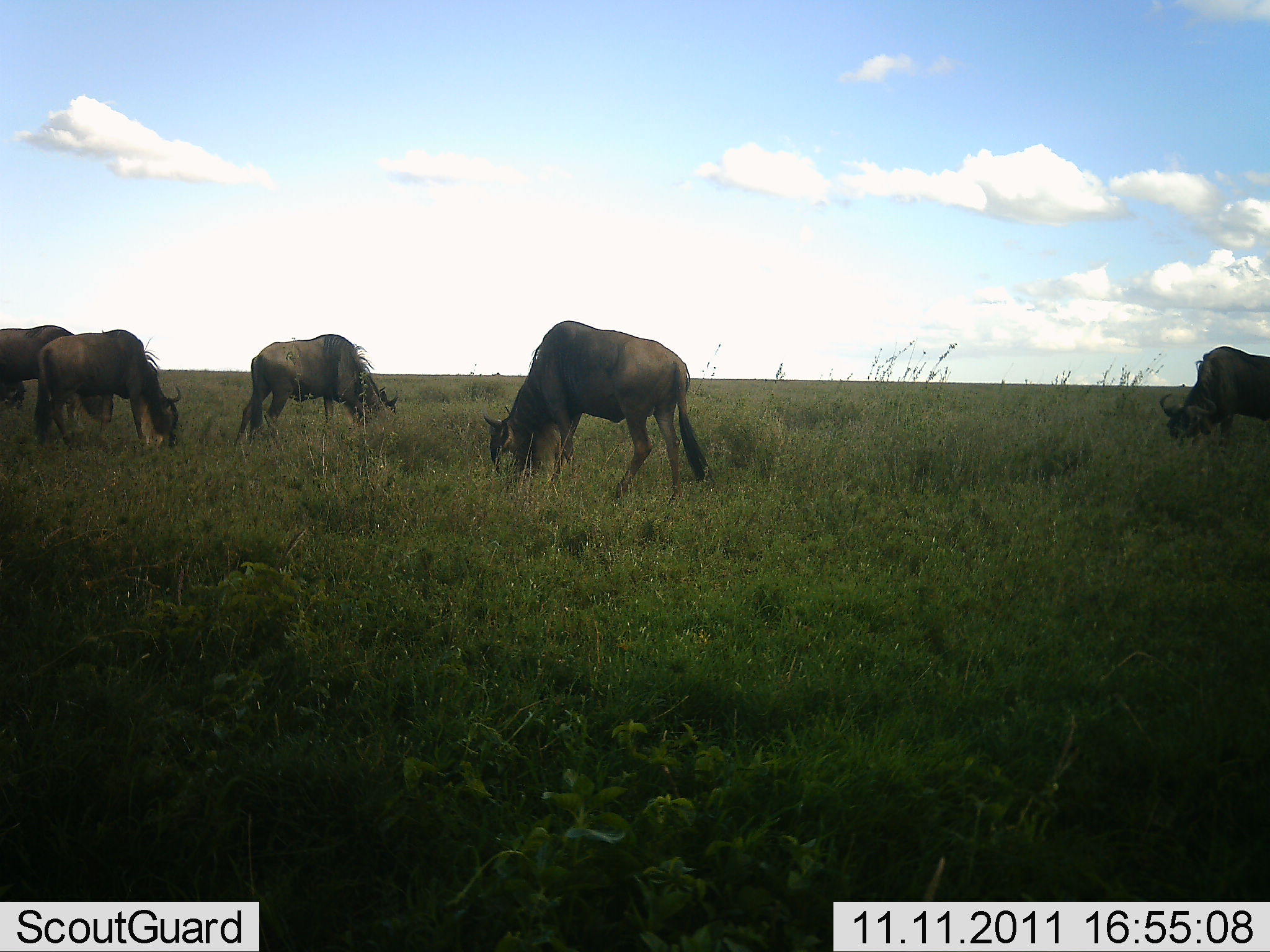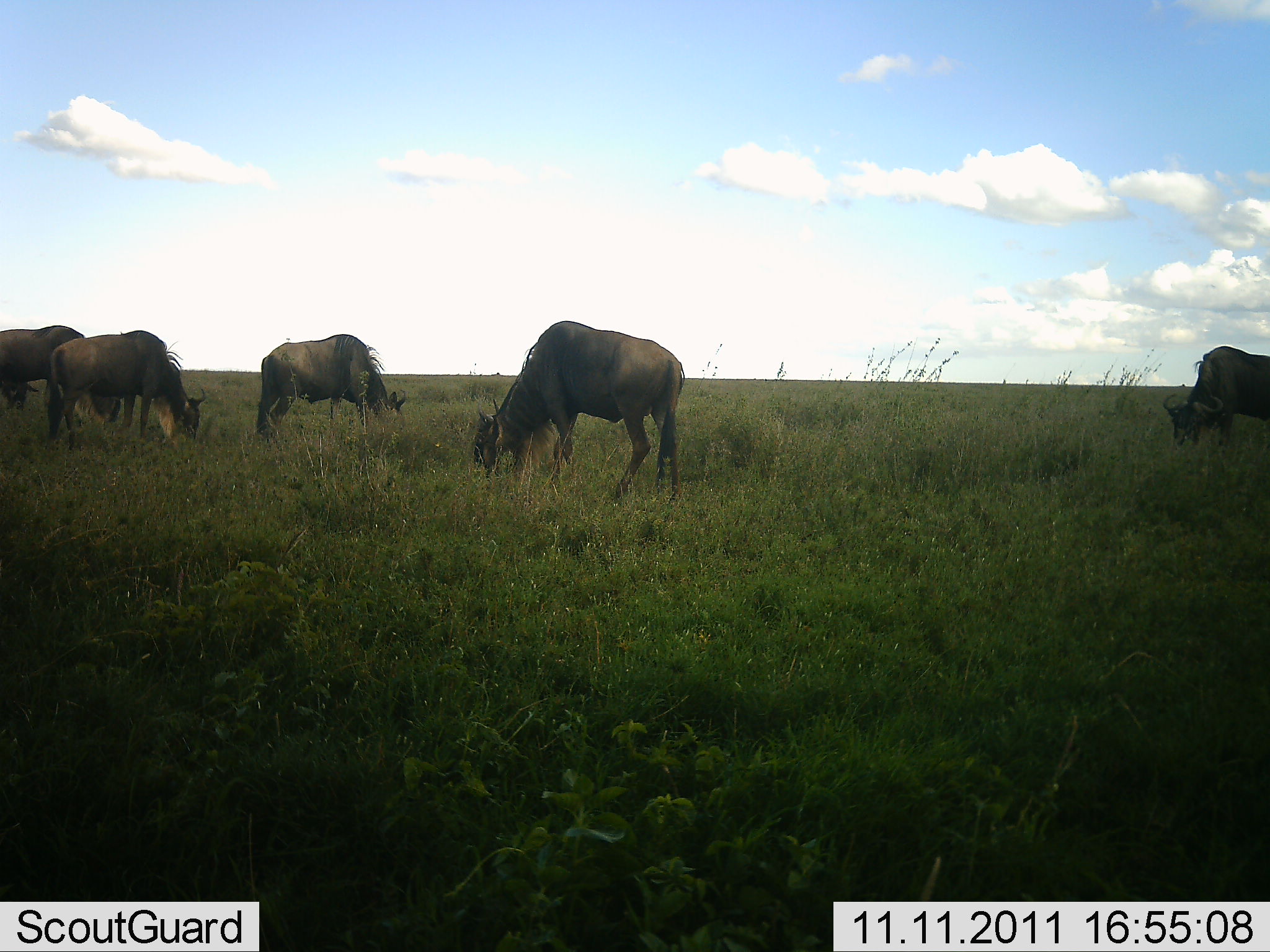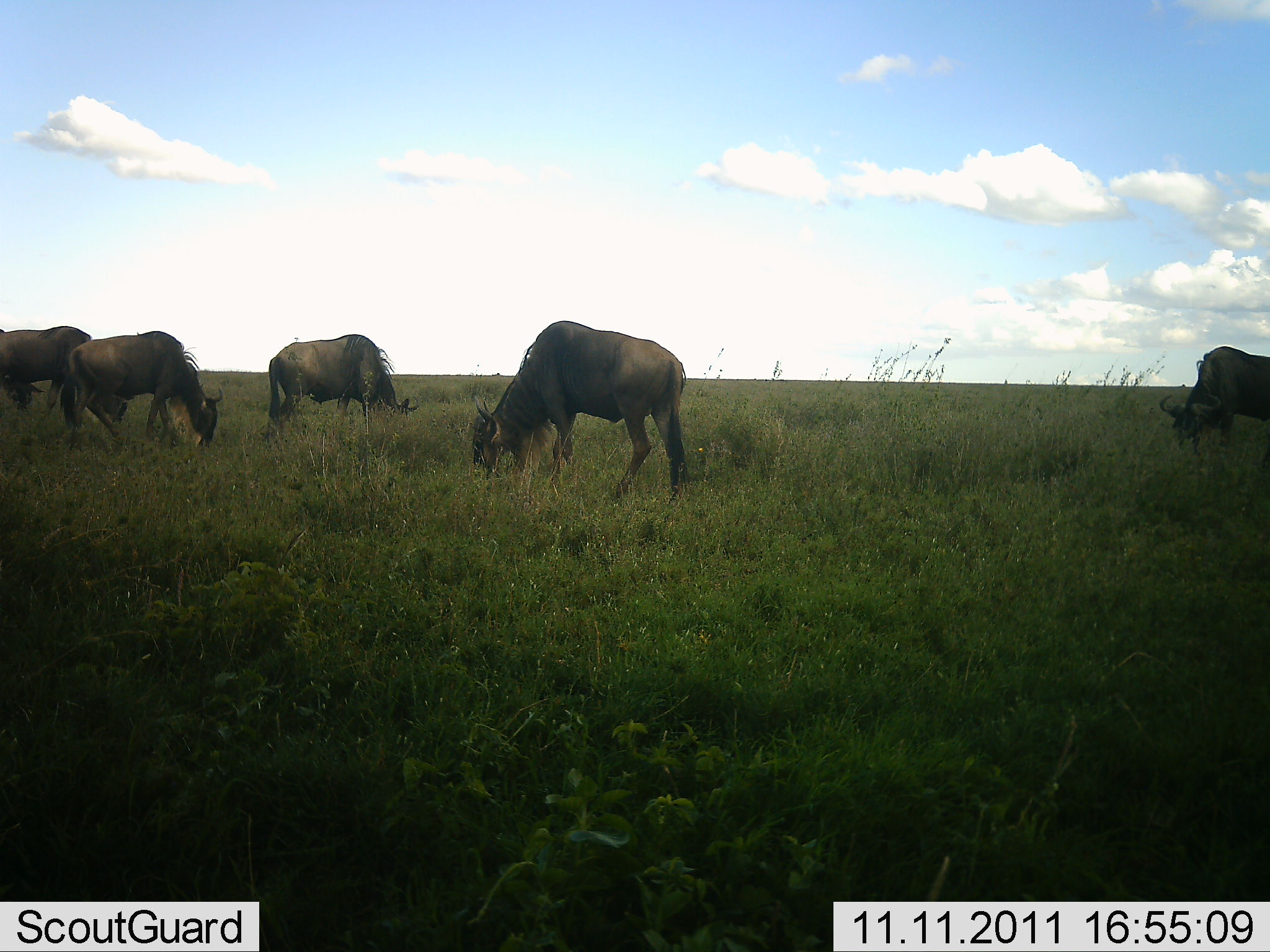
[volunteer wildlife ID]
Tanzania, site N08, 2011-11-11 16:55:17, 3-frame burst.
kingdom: Animalia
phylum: Chordata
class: Mammalia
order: Artiodactyla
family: Bovidae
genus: Connochaetes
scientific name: Connochaetes taurinus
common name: blue wildebeest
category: wildebeest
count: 5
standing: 22%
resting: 0%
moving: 0%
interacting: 0%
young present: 0%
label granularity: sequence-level